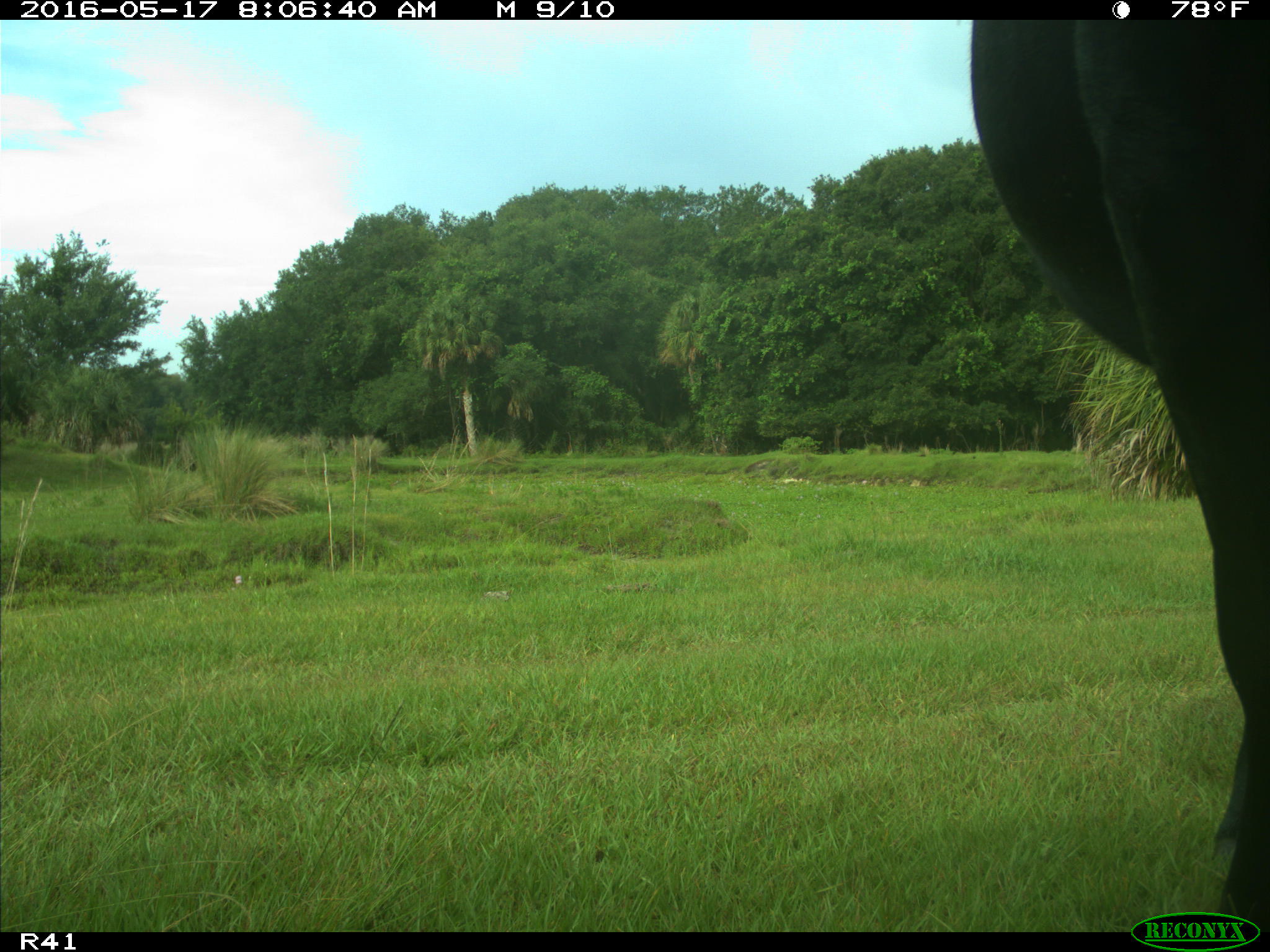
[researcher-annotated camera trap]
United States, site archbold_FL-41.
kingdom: Animalia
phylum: Chordata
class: Mammalia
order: Artiodactyla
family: Bovidae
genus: Bos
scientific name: Bos taurus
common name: domestic cow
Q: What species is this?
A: Bos taurus (domestic cow).